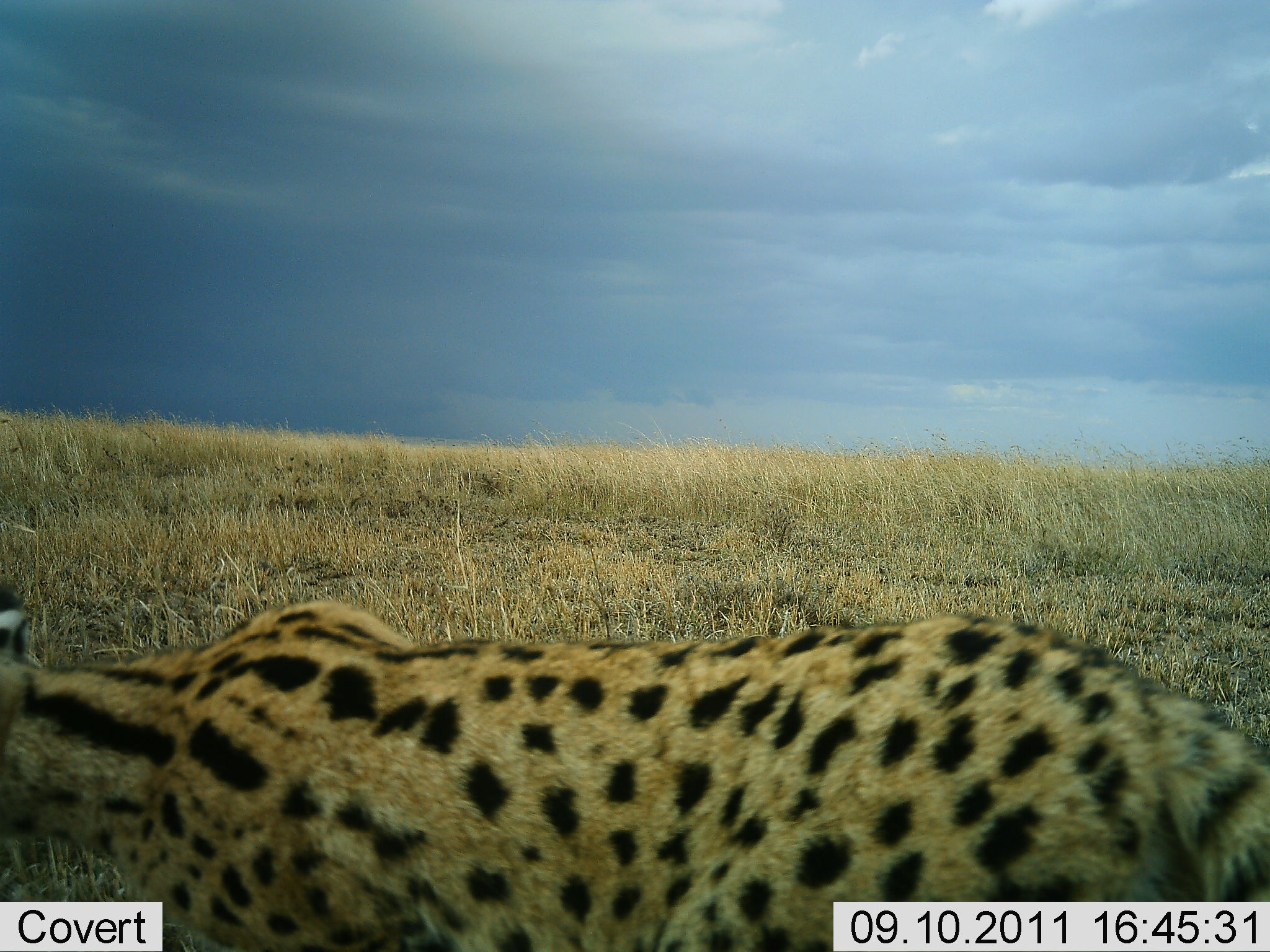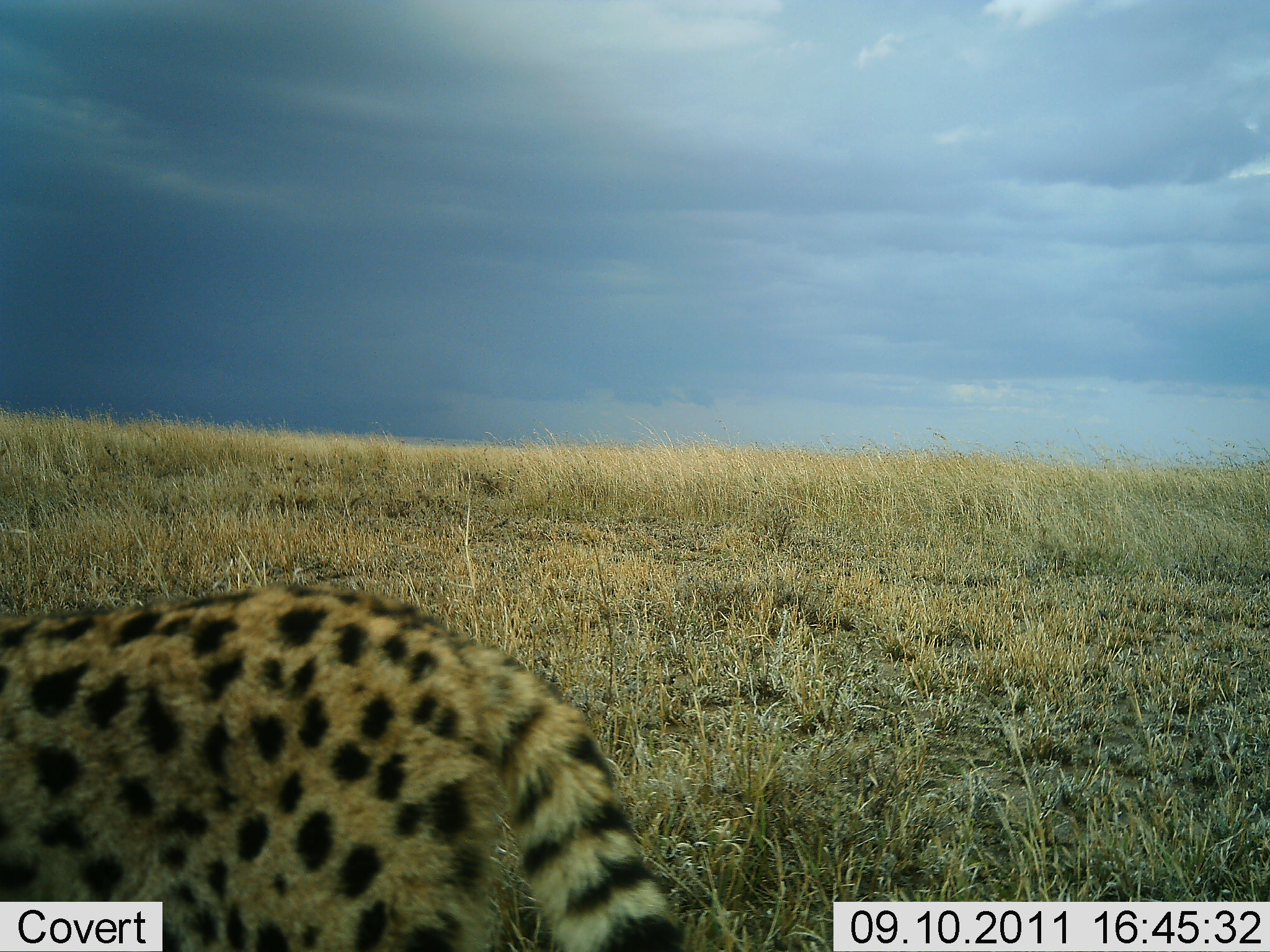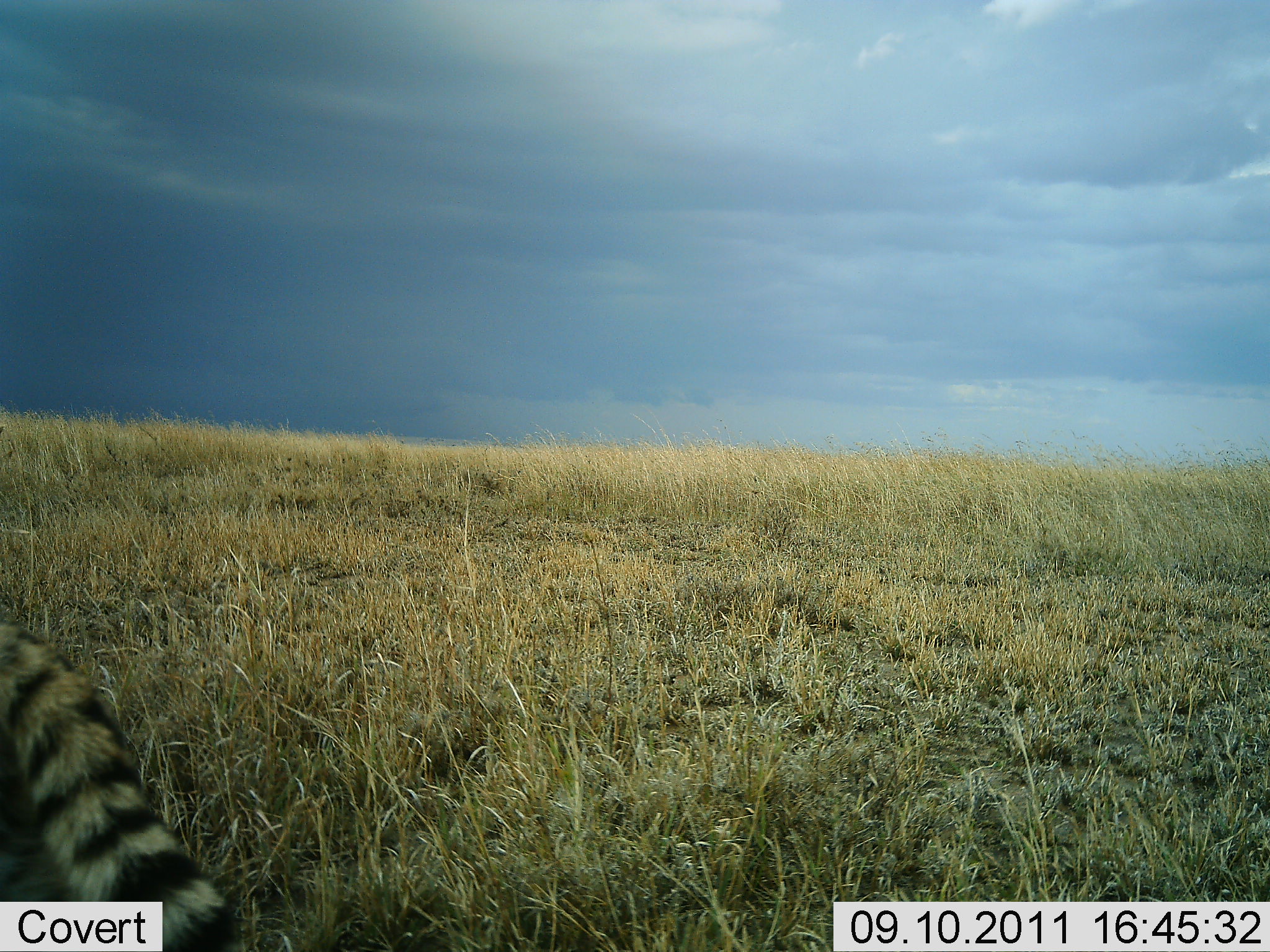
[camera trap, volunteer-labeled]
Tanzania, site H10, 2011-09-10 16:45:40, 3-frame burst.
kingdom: Animalia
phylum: Chordata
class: Mammalia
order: Carnivora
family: Felidae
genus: Leptailurus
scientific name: Leptailurus serval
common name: serval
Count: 1.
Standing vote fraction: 0%.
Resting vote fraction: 0%.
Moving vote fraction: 100%.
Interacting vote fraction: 0%.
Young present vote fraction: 0%.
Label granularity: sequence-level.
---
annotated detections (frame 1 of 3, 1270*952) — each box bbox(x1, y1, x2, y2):
animal: bbox(1, 591, 1267, 952)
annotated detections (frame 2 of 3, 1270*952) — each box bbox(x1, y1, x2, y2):
animal: bbox(1, 581, 685, 950)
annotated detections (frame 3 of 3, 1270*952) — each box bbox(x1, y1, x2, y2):
animal: bbox(1, 608, 245, 952)